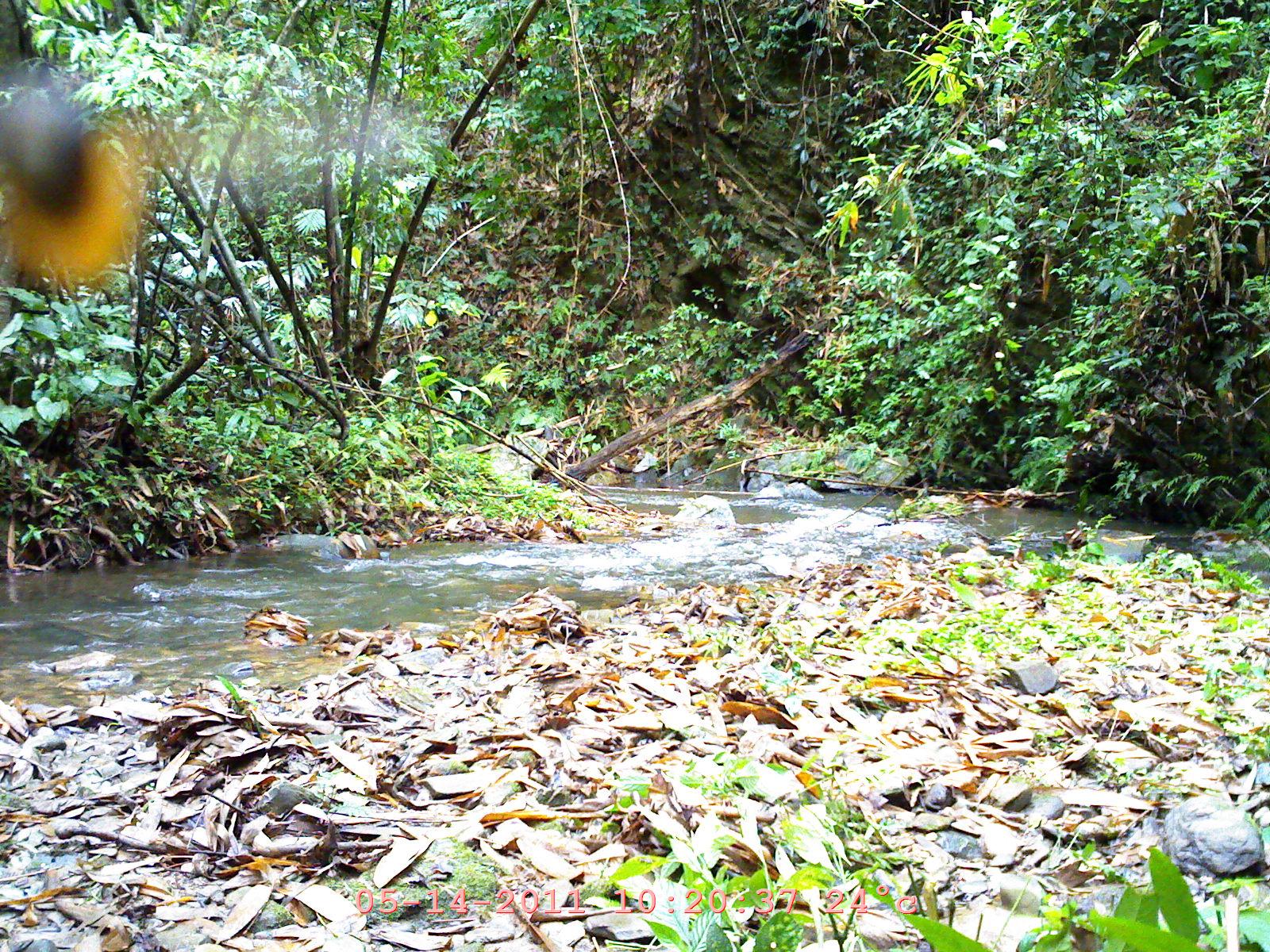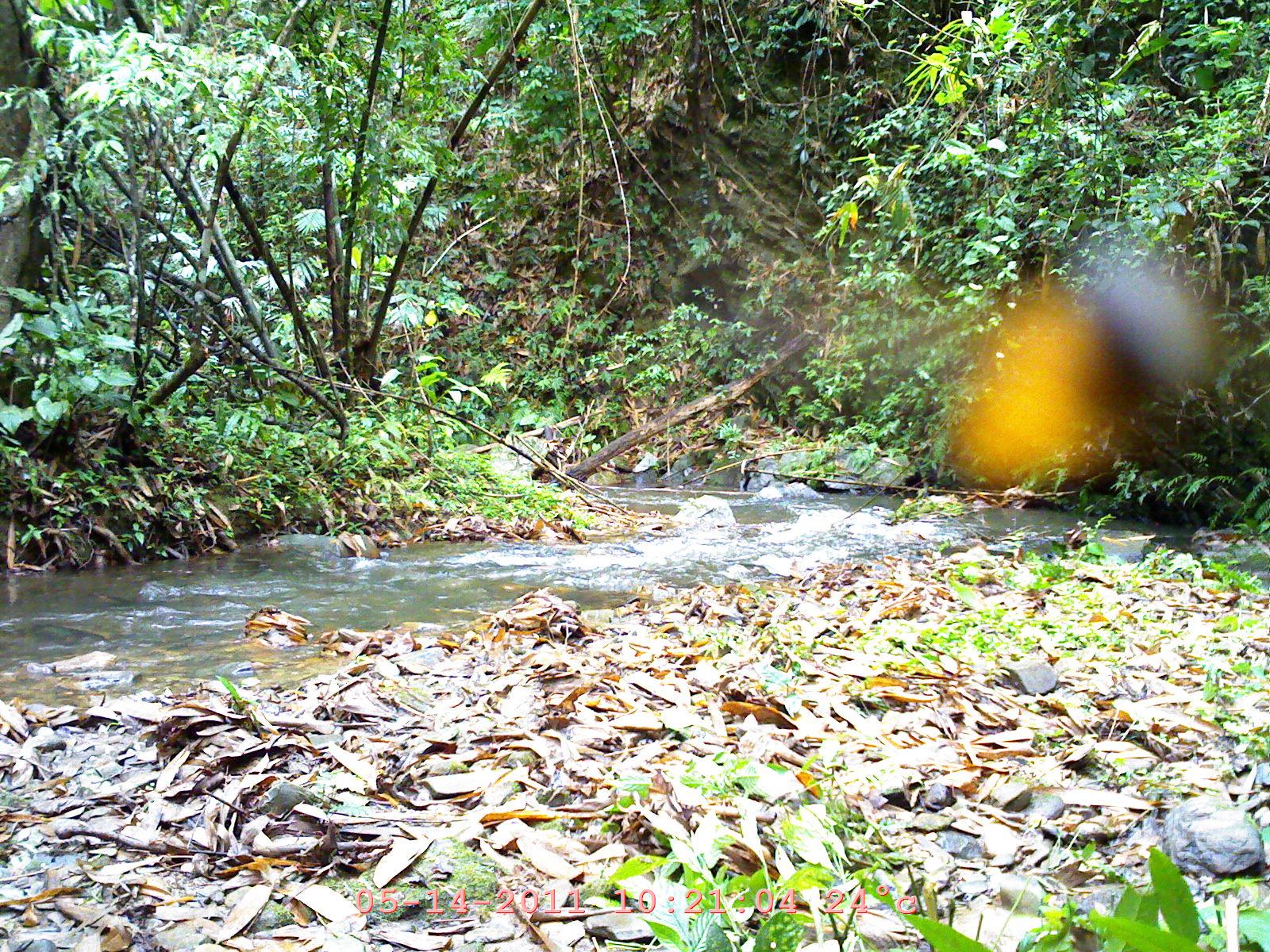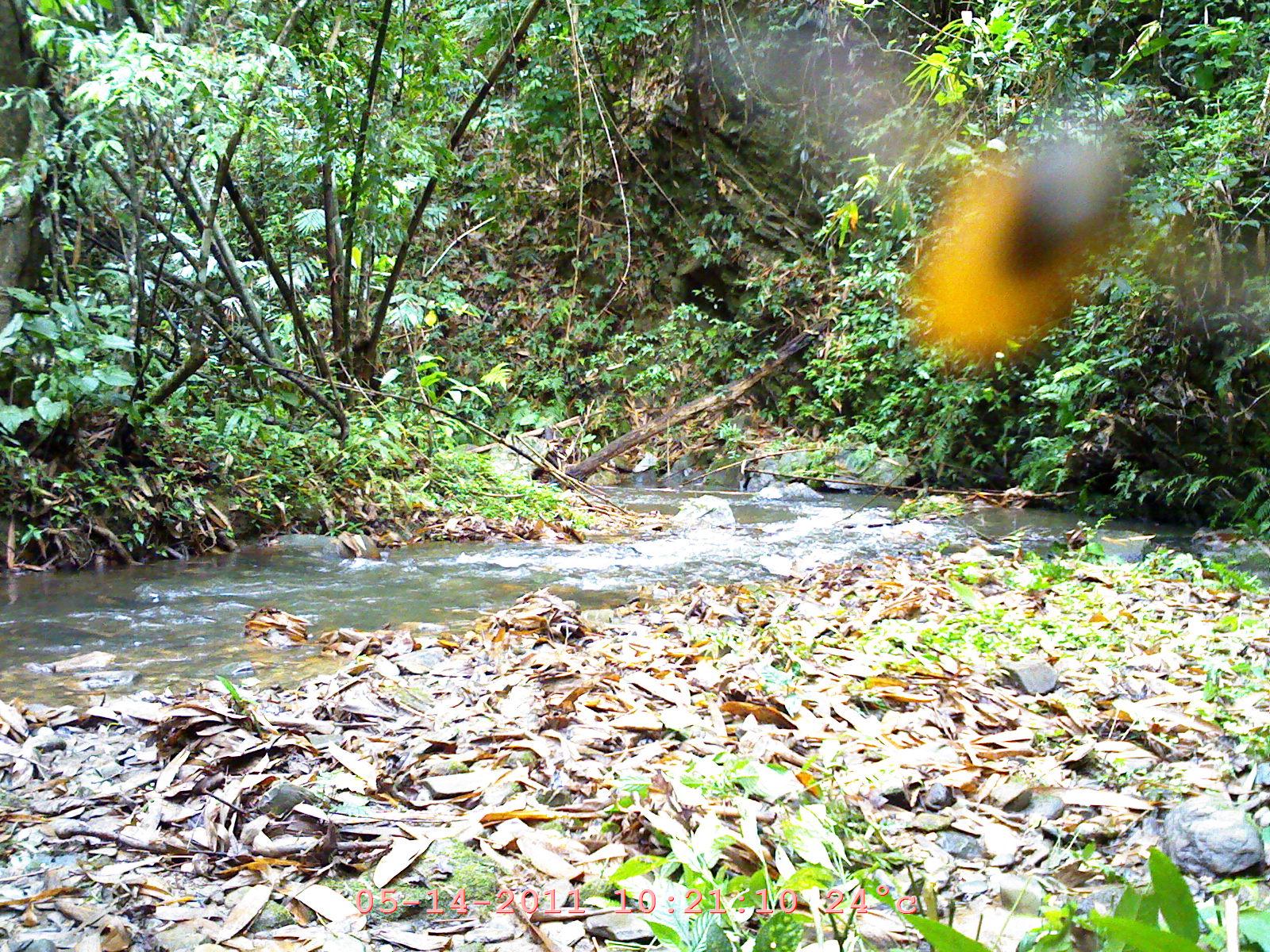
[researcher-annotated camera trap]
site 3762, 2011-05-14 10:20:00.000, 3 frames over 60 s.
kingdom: Animalia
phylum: Chordata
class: Aves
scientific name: Aves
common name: bird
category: unknown bird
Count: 1.